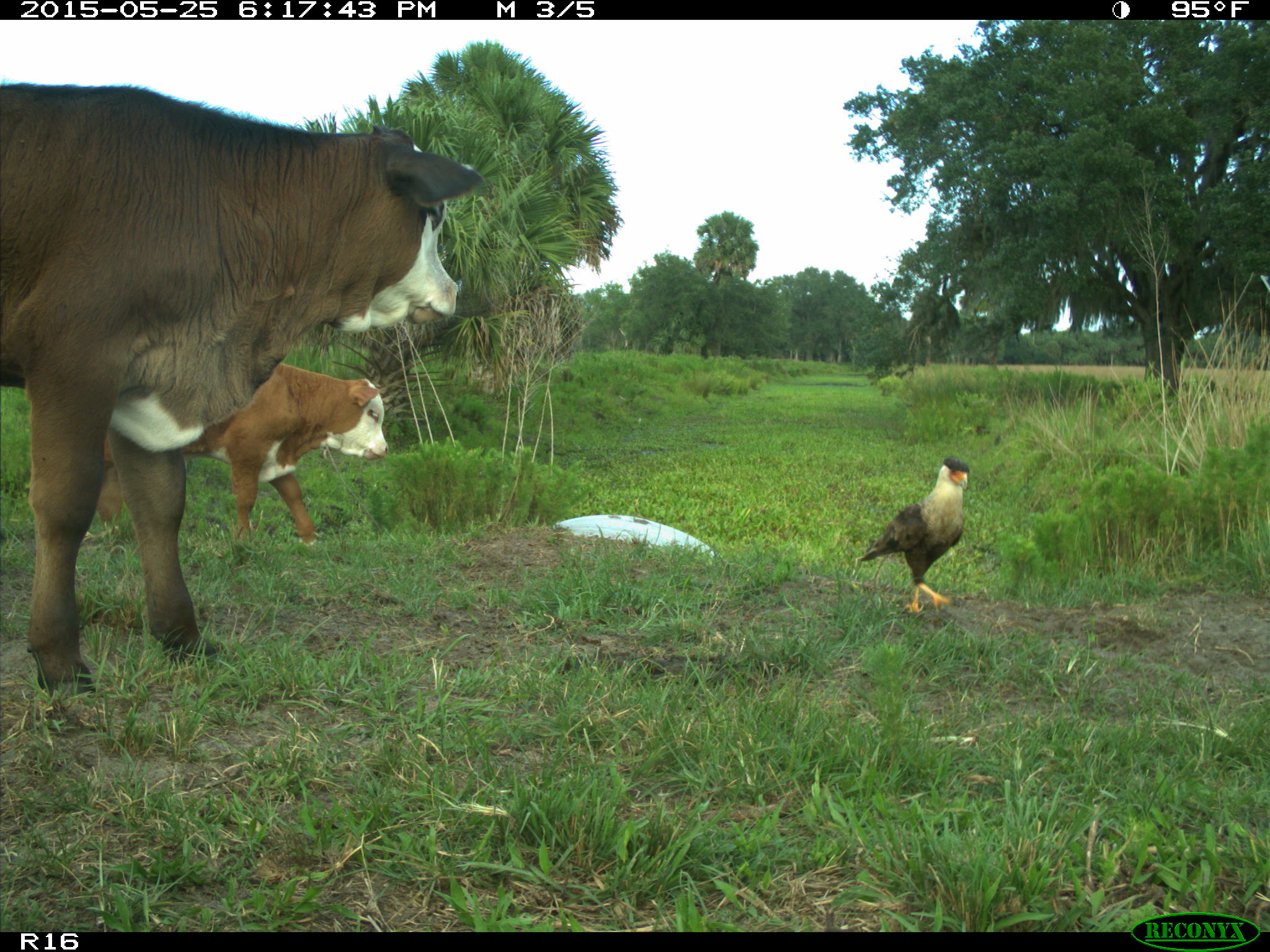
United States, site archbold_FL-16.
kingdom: Animalia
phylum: Chordata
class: Mammalia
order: Artiodactyla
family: Bovidae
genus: Bos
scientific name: Bos taurus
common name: domestic cow